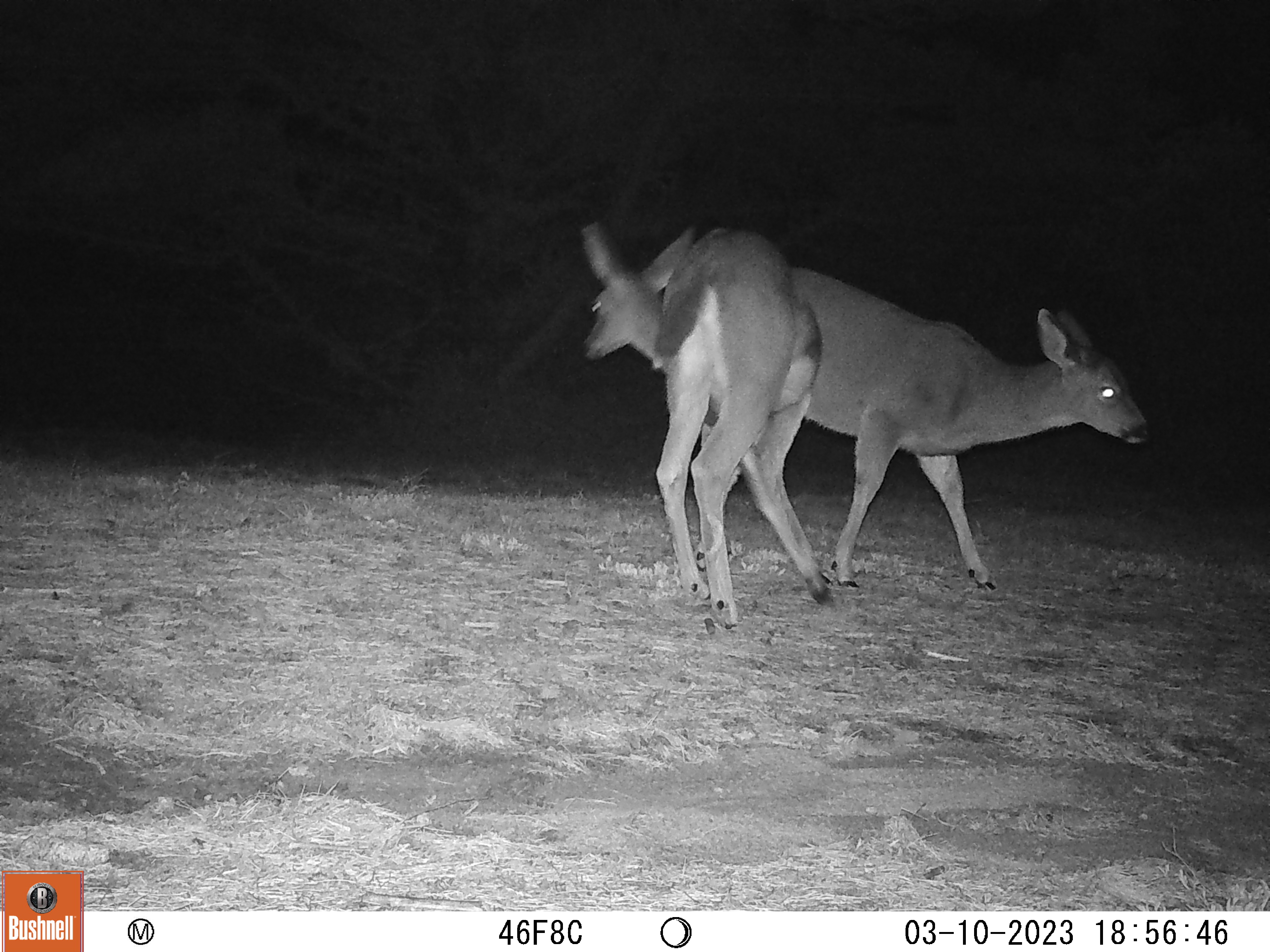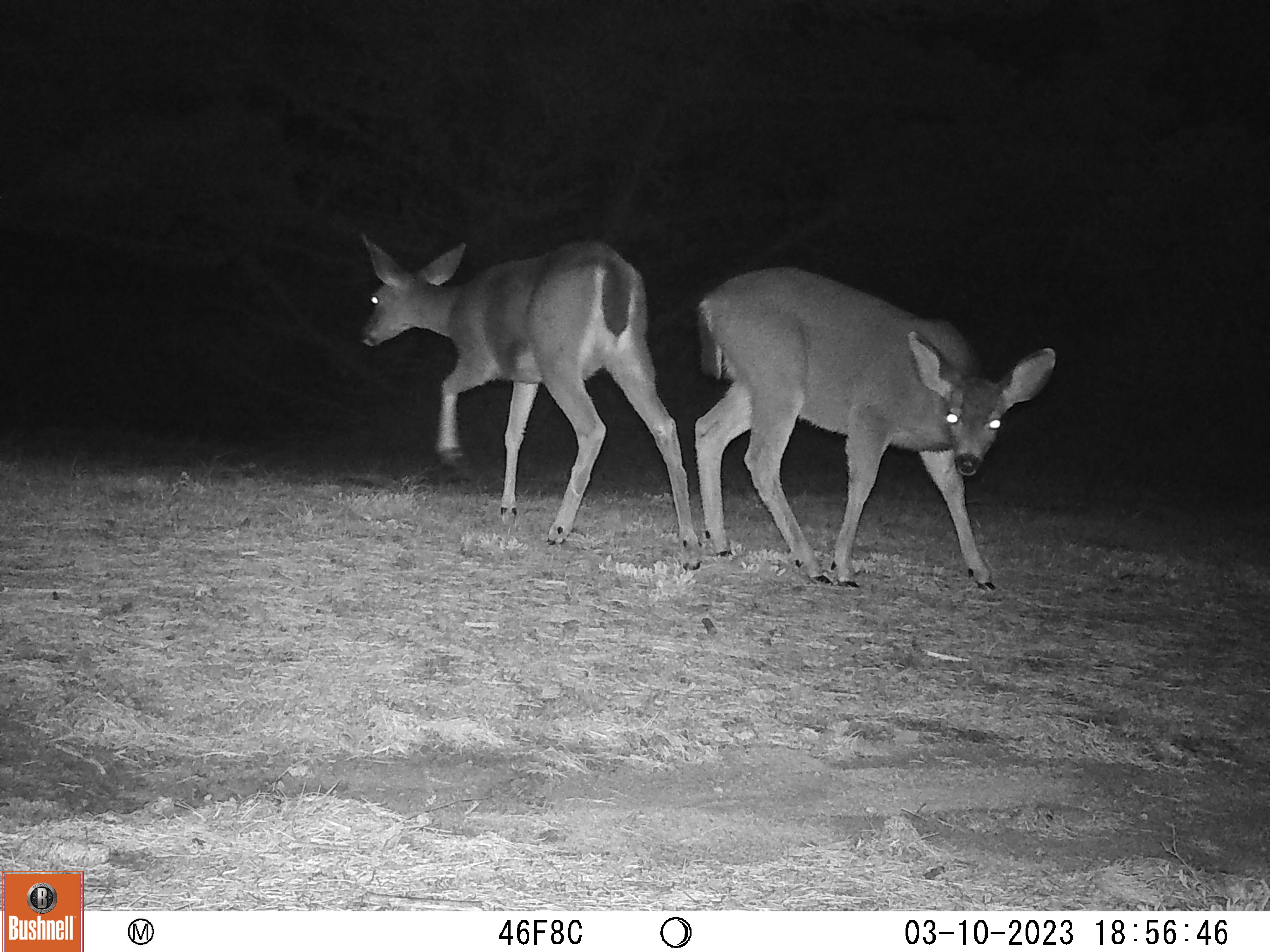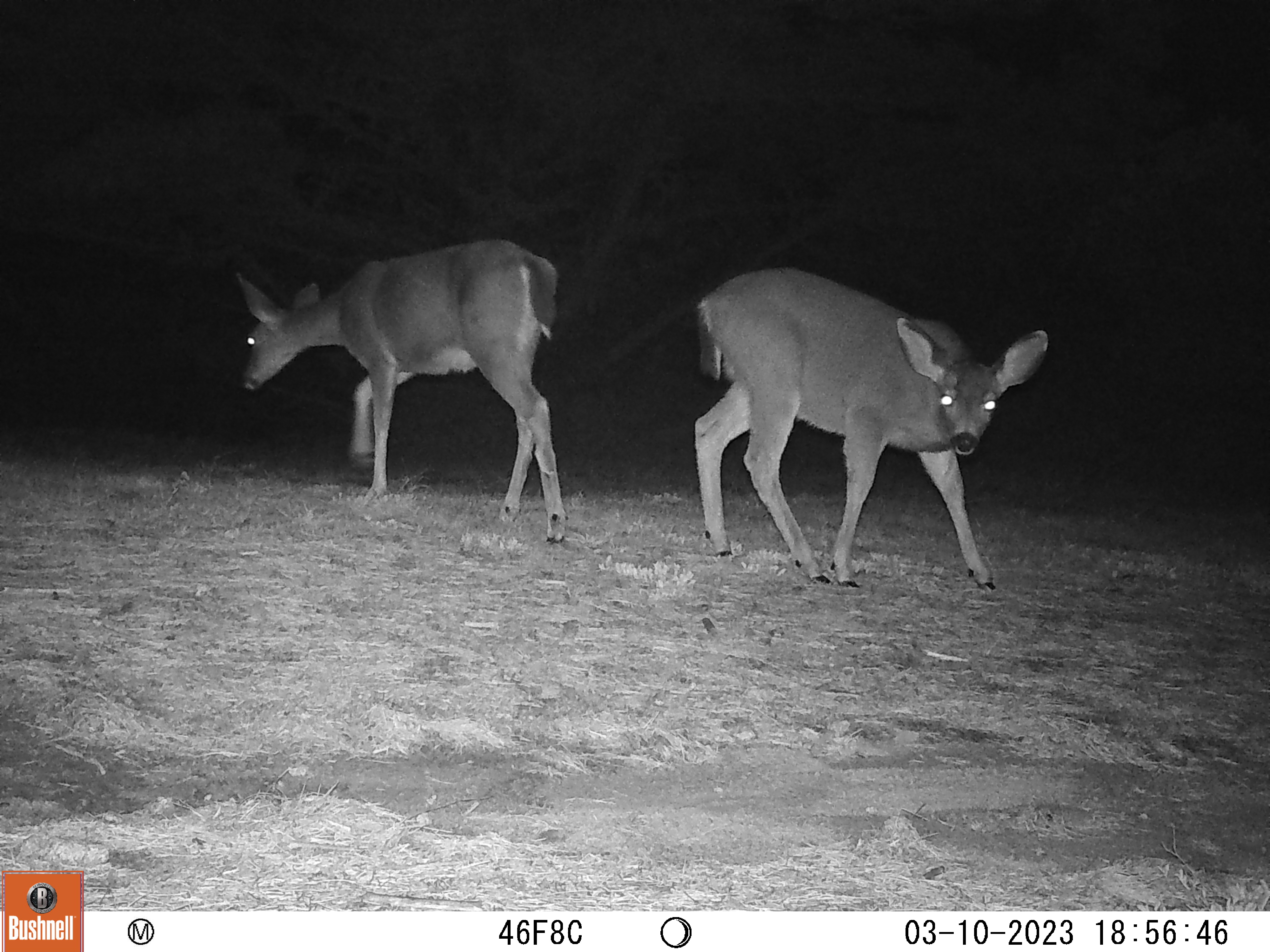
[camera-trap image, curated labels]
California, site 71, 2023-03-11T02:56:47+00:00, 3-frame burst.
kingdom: Animalia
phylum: Chordata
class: Mammalia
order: Artiodactyla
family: Cervidae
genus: Odocoileus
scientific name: Odocoileus hemionus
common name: mule deer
Mule deer (Odocoileus hemionus).